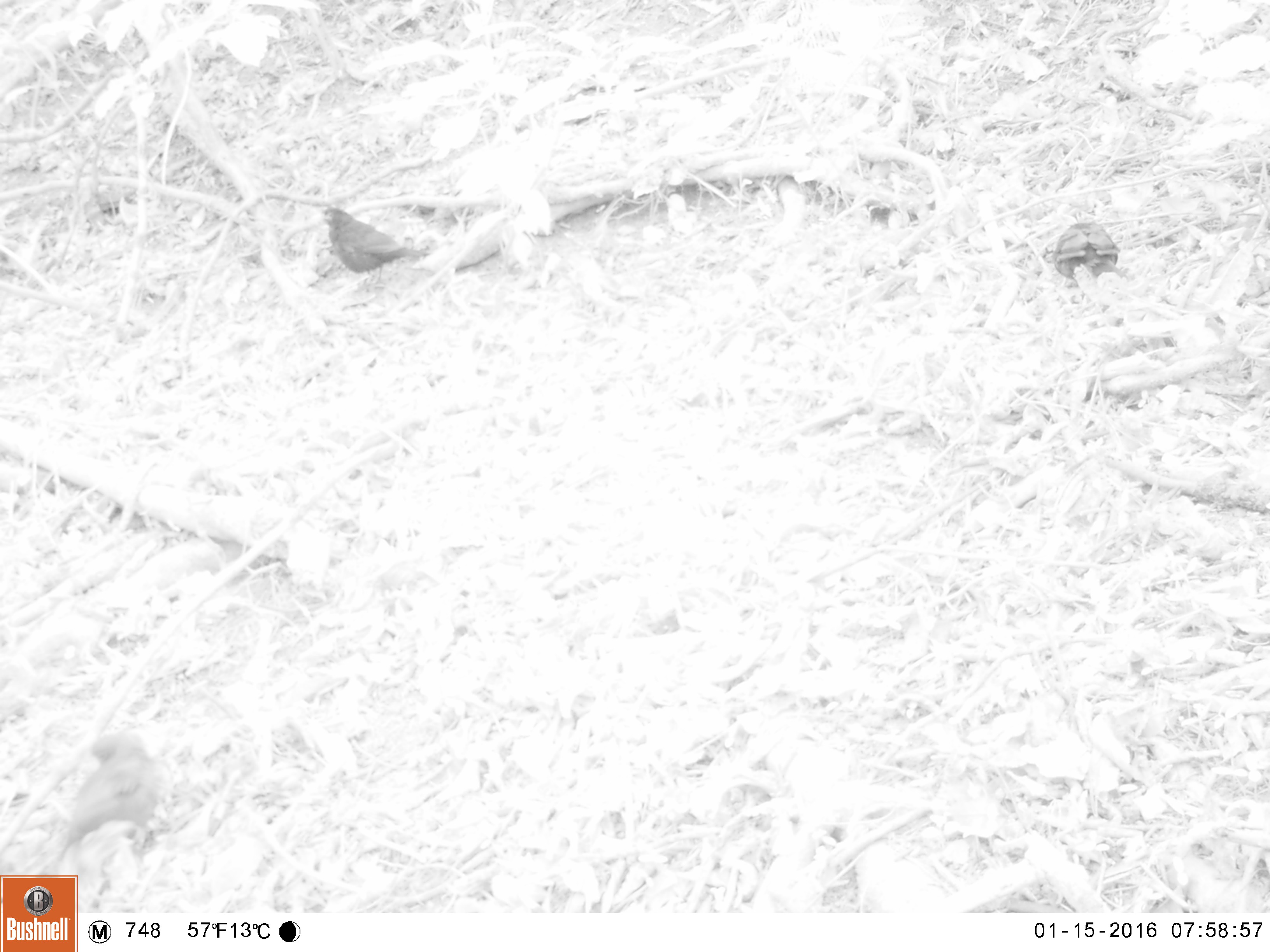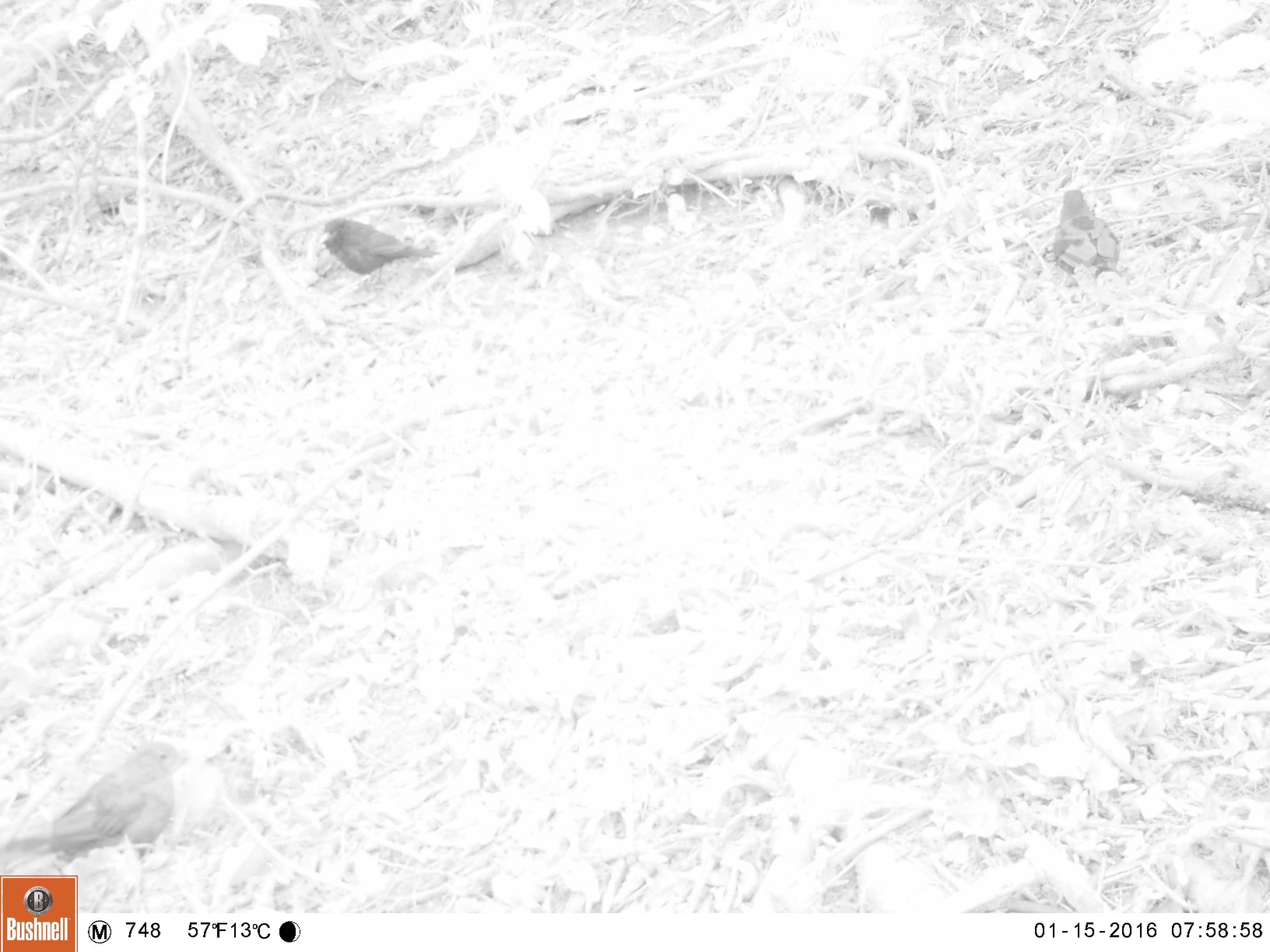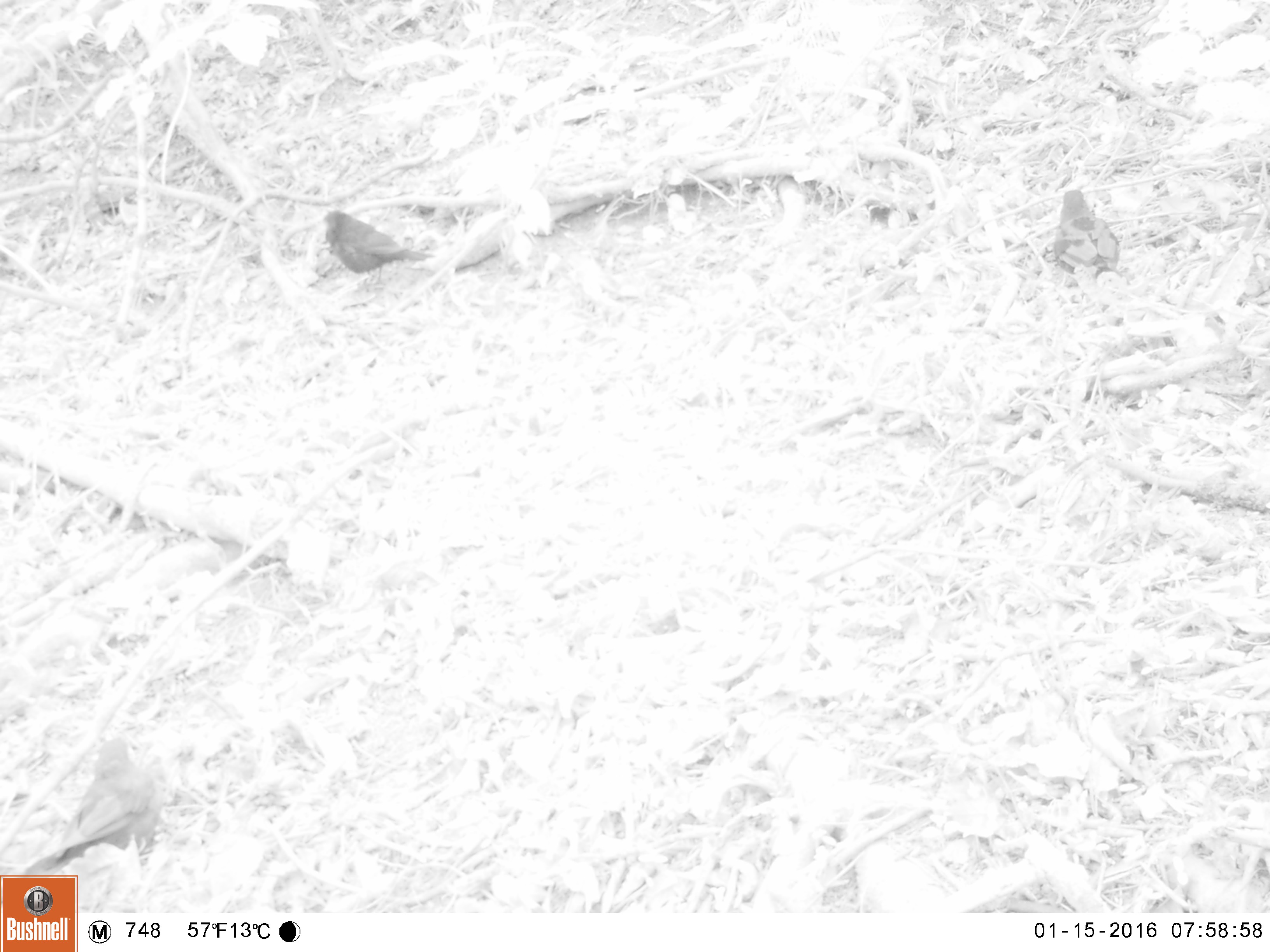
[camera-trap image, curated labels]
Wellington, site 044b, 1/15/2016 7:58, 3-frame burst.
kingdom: Animalia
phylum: Chordata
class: Aves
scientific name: Aves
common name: bird